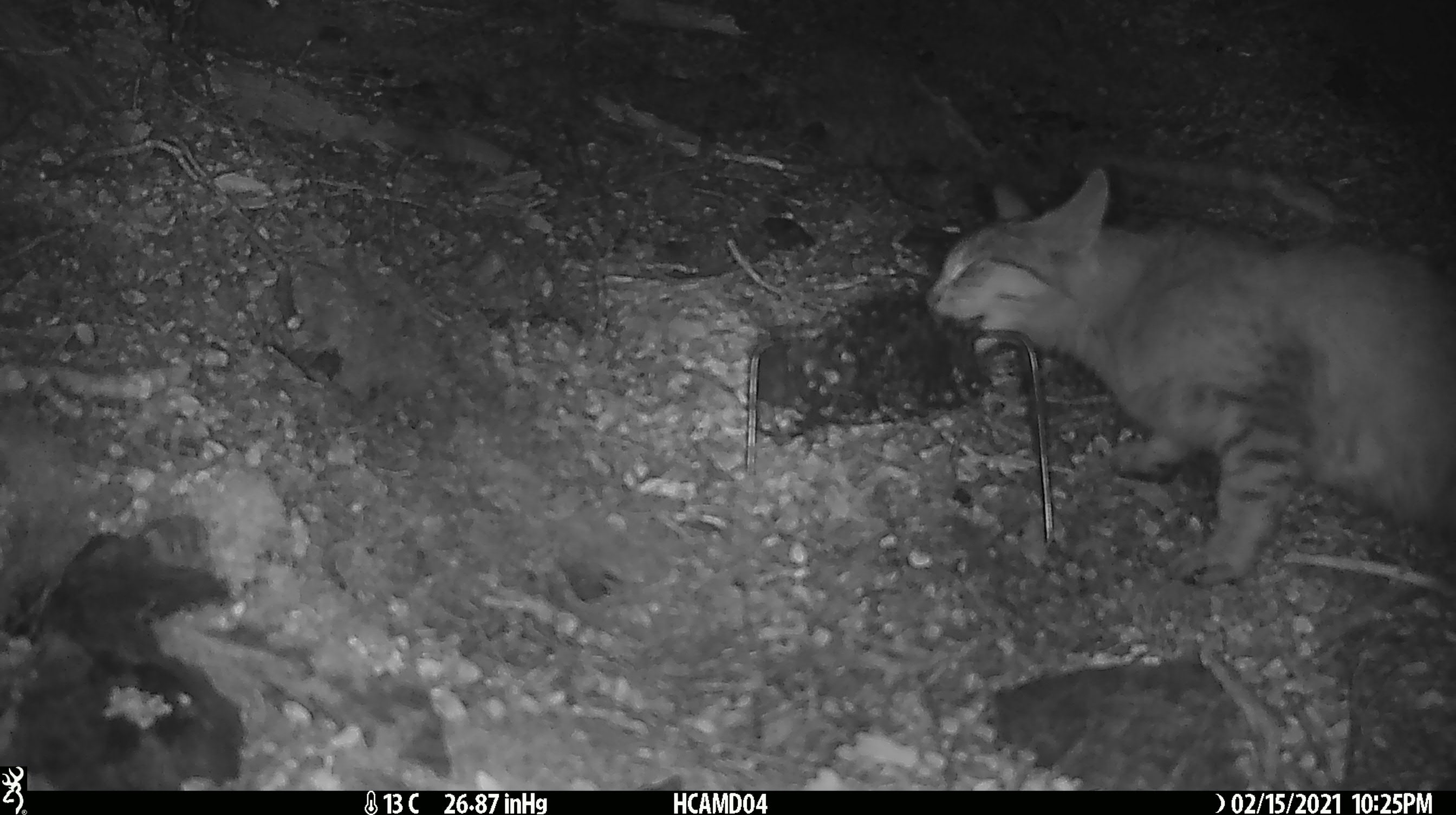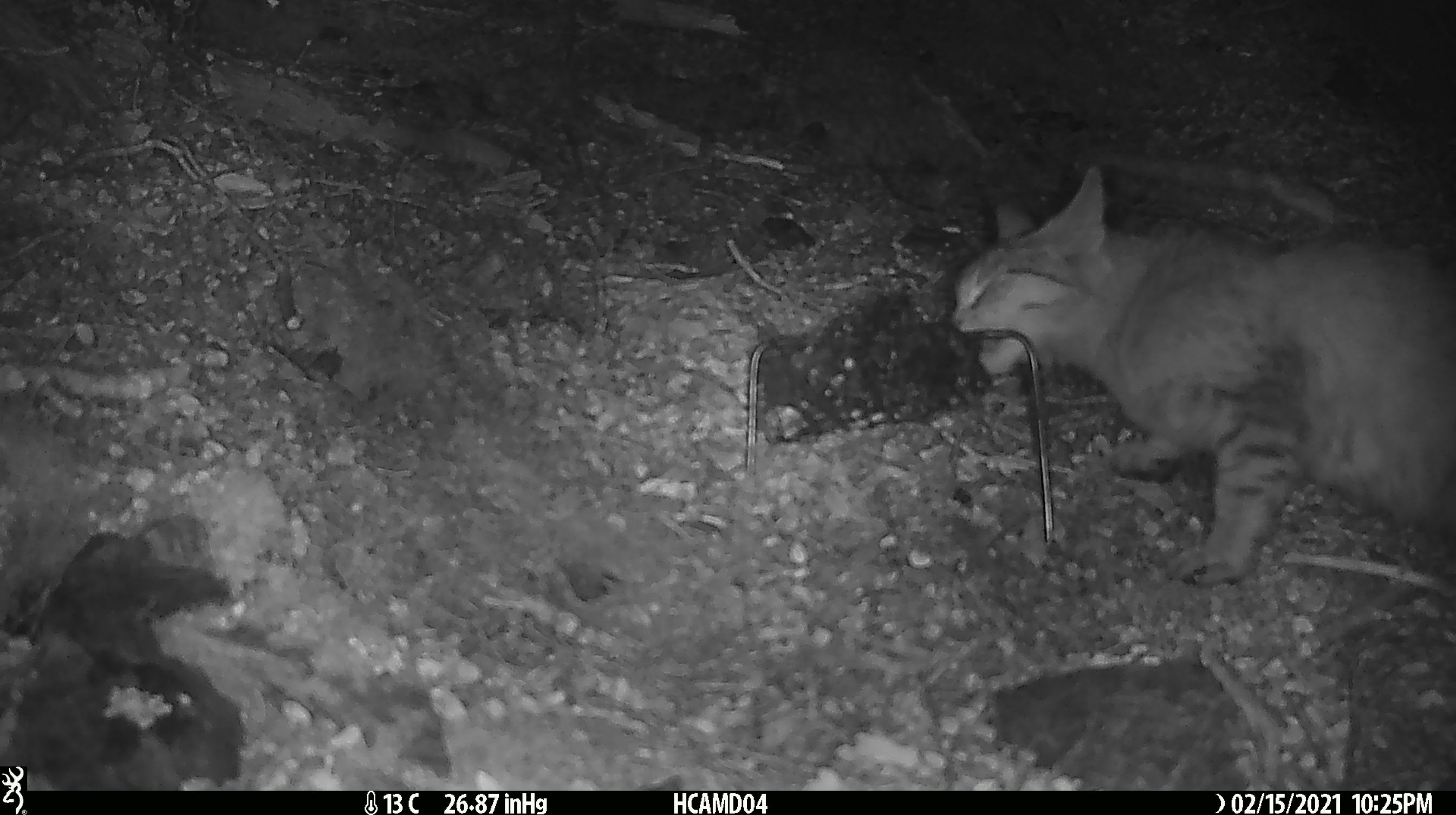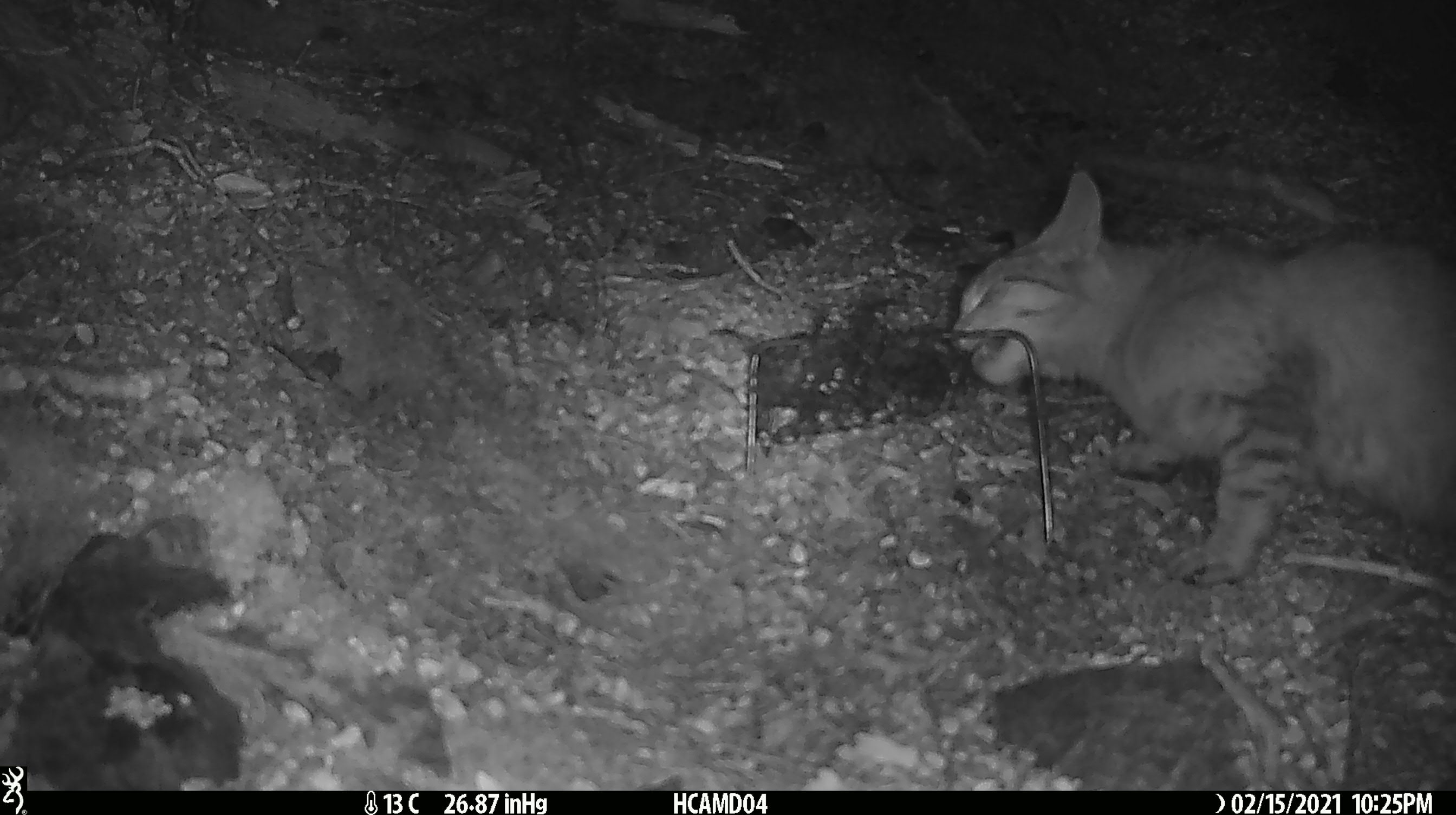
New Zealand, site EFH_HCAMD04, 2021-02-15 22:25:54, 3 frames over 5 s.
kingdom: Animalia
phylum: Chordata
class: Mammalia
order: Carnivora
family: Felidae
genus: Felis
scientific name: Felis catus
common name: domestic cat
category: cat